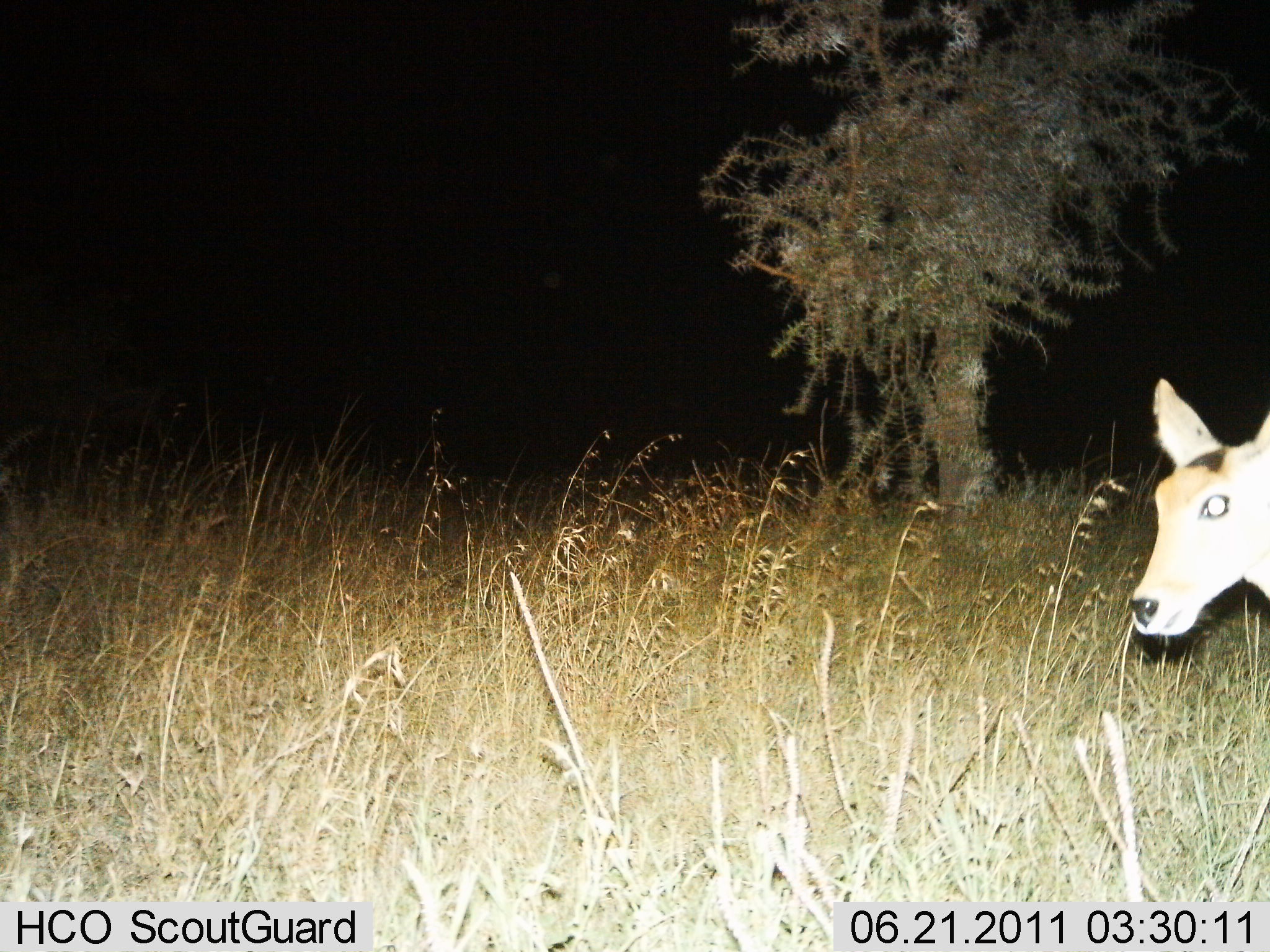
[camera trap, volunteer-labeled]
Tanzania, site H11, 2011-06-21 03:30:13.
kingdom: Animalia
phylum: Chordata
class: Mammalia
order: Artiodactyla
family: Bovidae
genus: Redunca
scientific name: Redunca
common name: reedbuck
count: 1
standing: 64%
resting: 0%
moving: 36%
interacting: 0%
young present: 0%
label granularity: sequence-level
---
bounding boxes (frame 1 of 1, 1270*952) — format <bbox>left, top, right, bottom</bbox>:
animal: <bbox>1133, 379, 1270, 639</bbox>